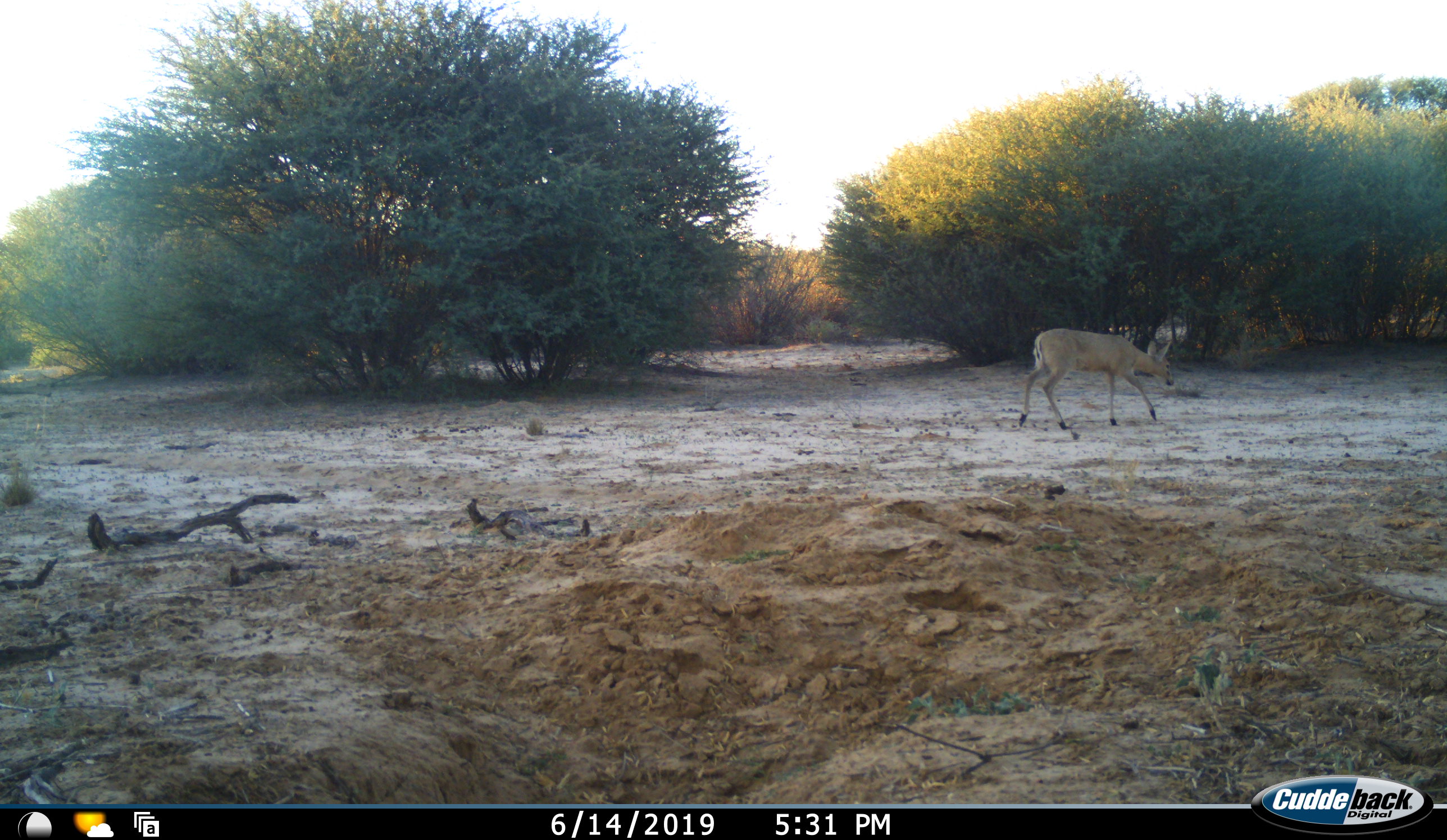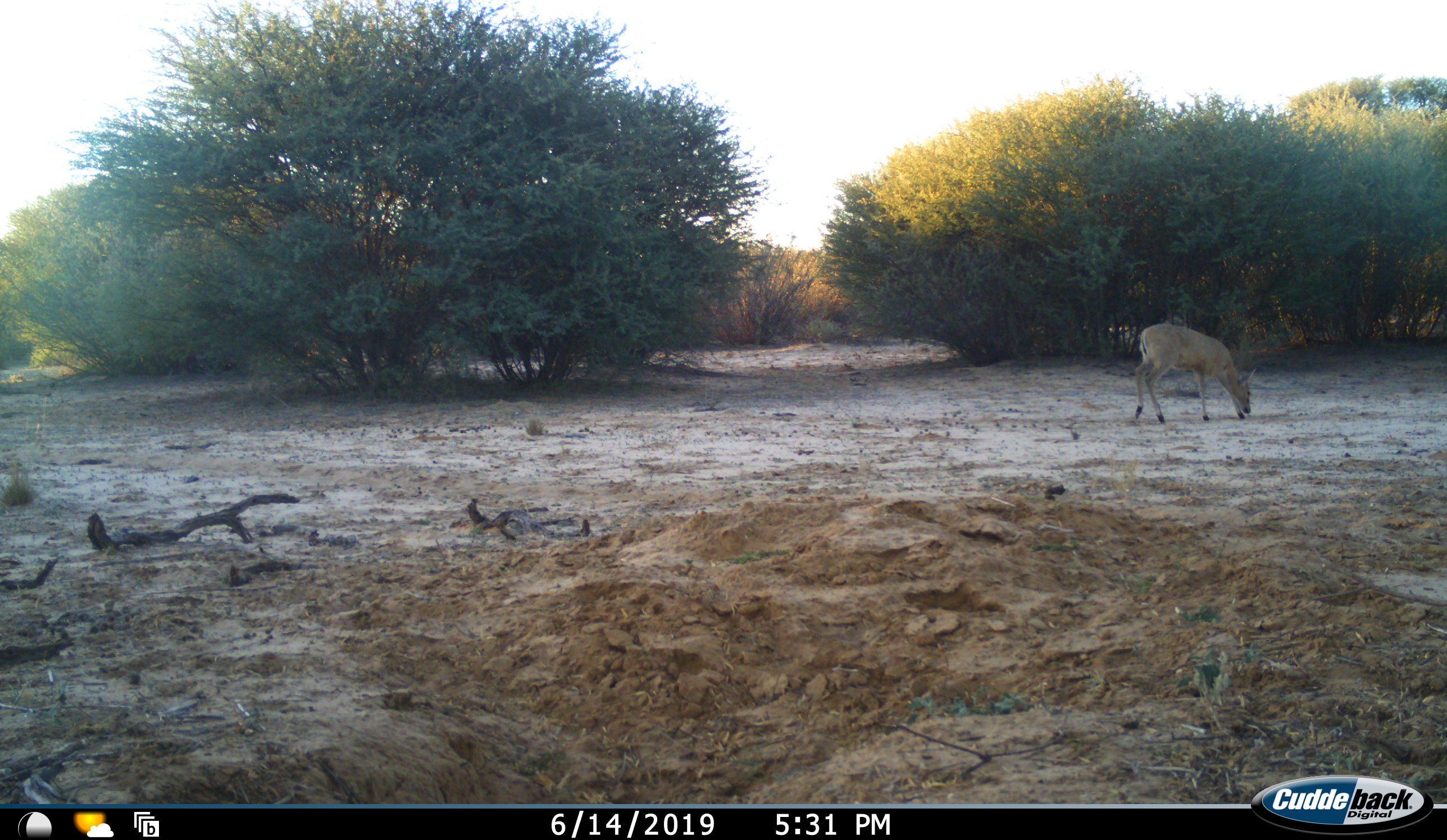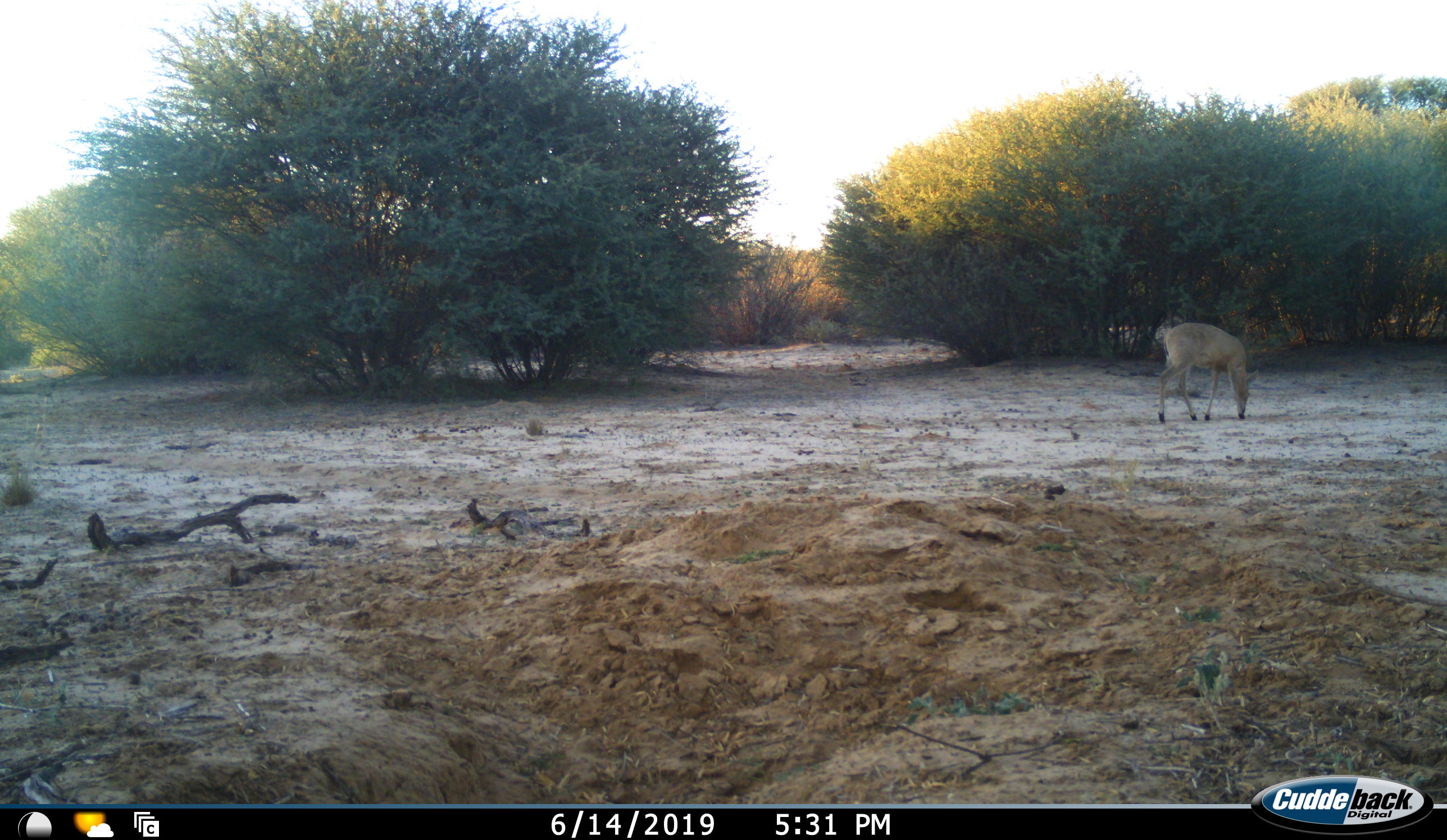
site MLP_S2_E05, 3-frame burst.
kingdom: Animalia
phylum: Chordata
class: Mammalia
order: Artiodactyla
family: Bovidae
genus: Sylvicapra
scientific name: Sylvicapra grimmia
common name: common duiker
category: duikercommongrey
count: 1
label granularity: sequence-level